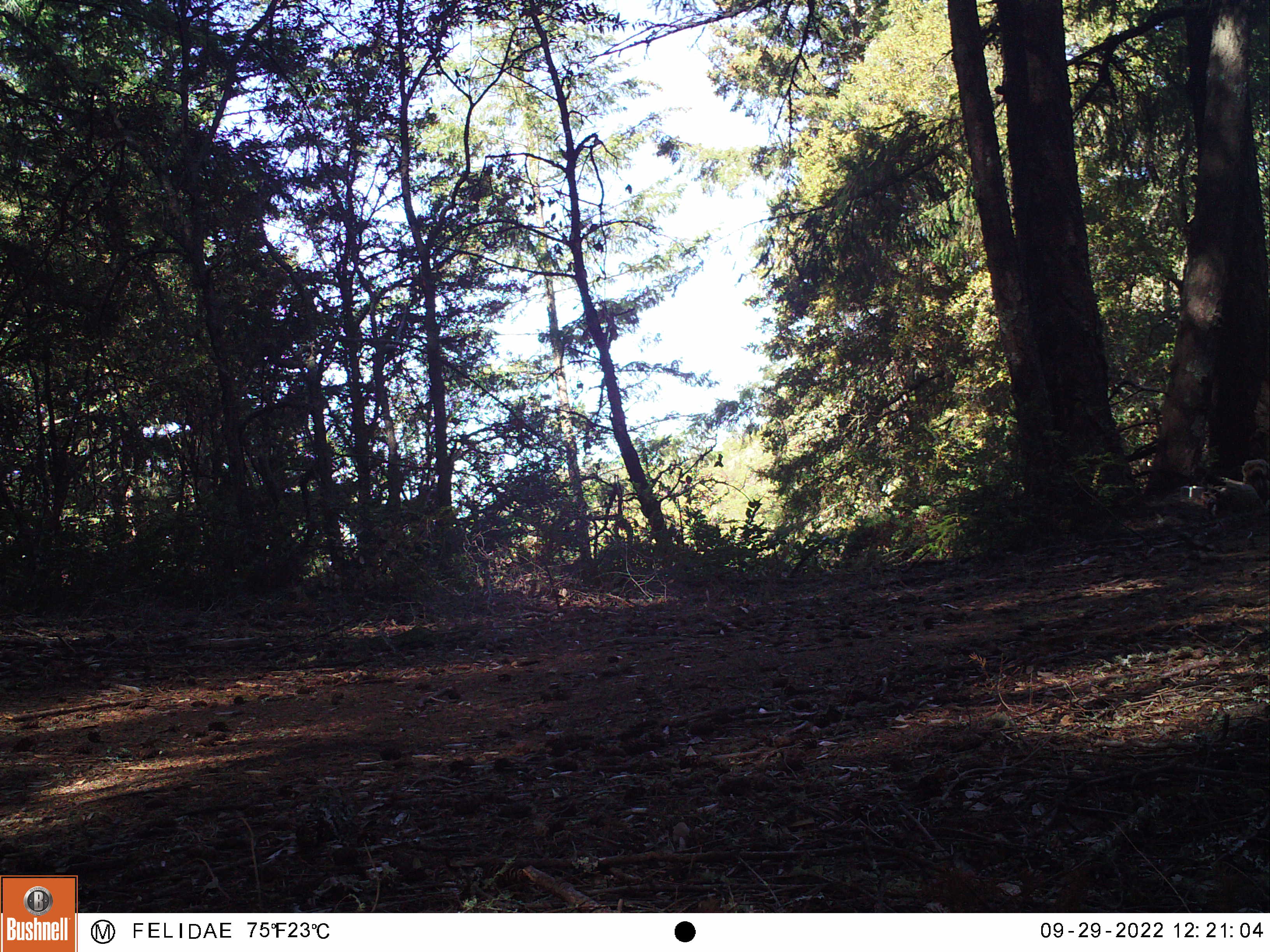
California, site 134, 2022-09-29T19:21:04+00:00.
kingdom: Animalia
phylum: Chordata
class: Mammalia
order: Rodentia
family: Sciuridae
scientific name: Sciuridae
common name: squirrel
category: unknown squirrel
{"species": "unknown squirrel (squirrel) (Sciuridae)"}